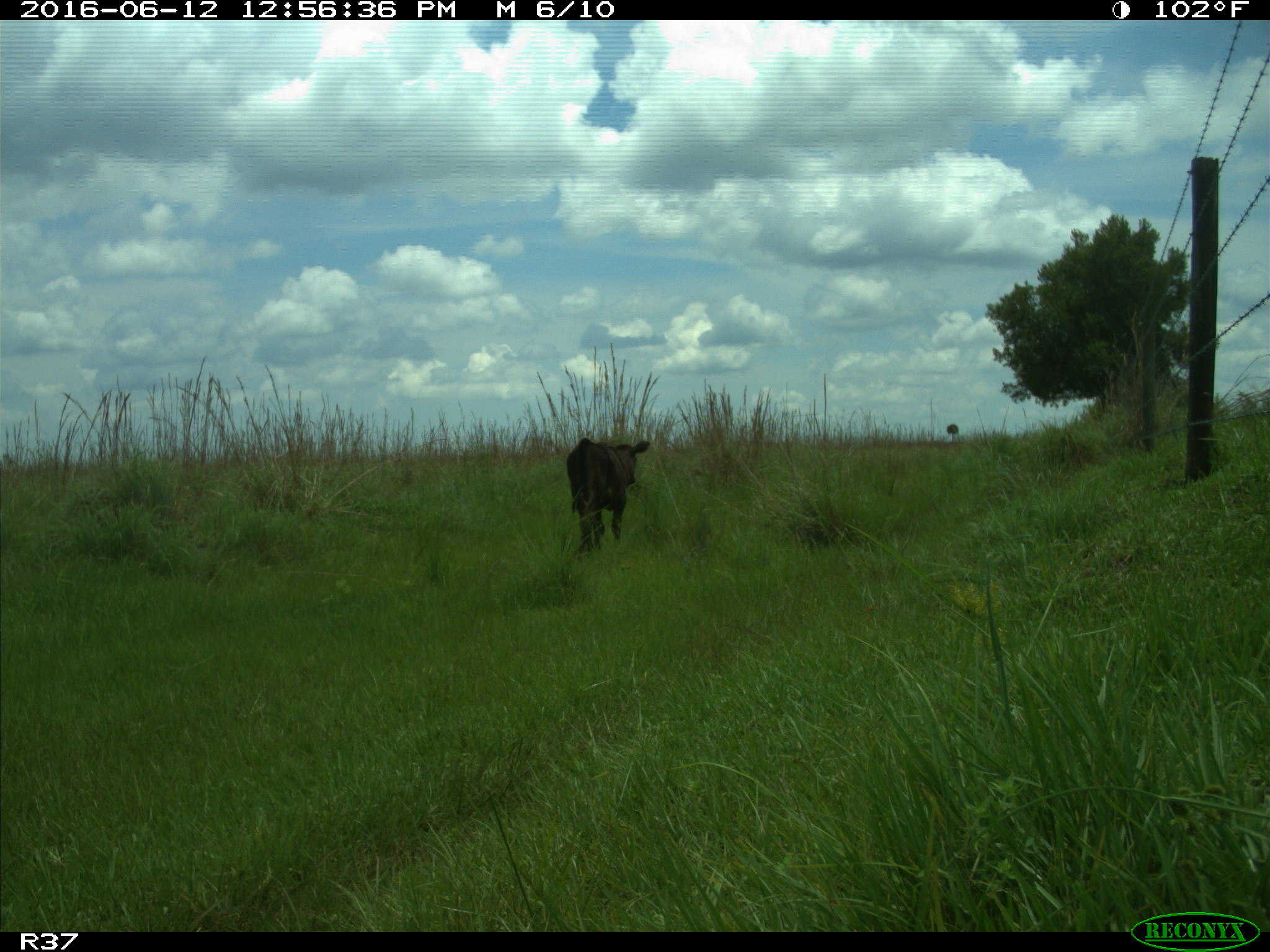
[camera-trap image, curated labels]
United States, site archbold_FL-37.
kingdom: Animalia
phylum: Chordata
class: Mammalia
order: Artiodactyla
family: Bovidae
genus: Bos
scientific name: Bos taurus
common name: domestic cow